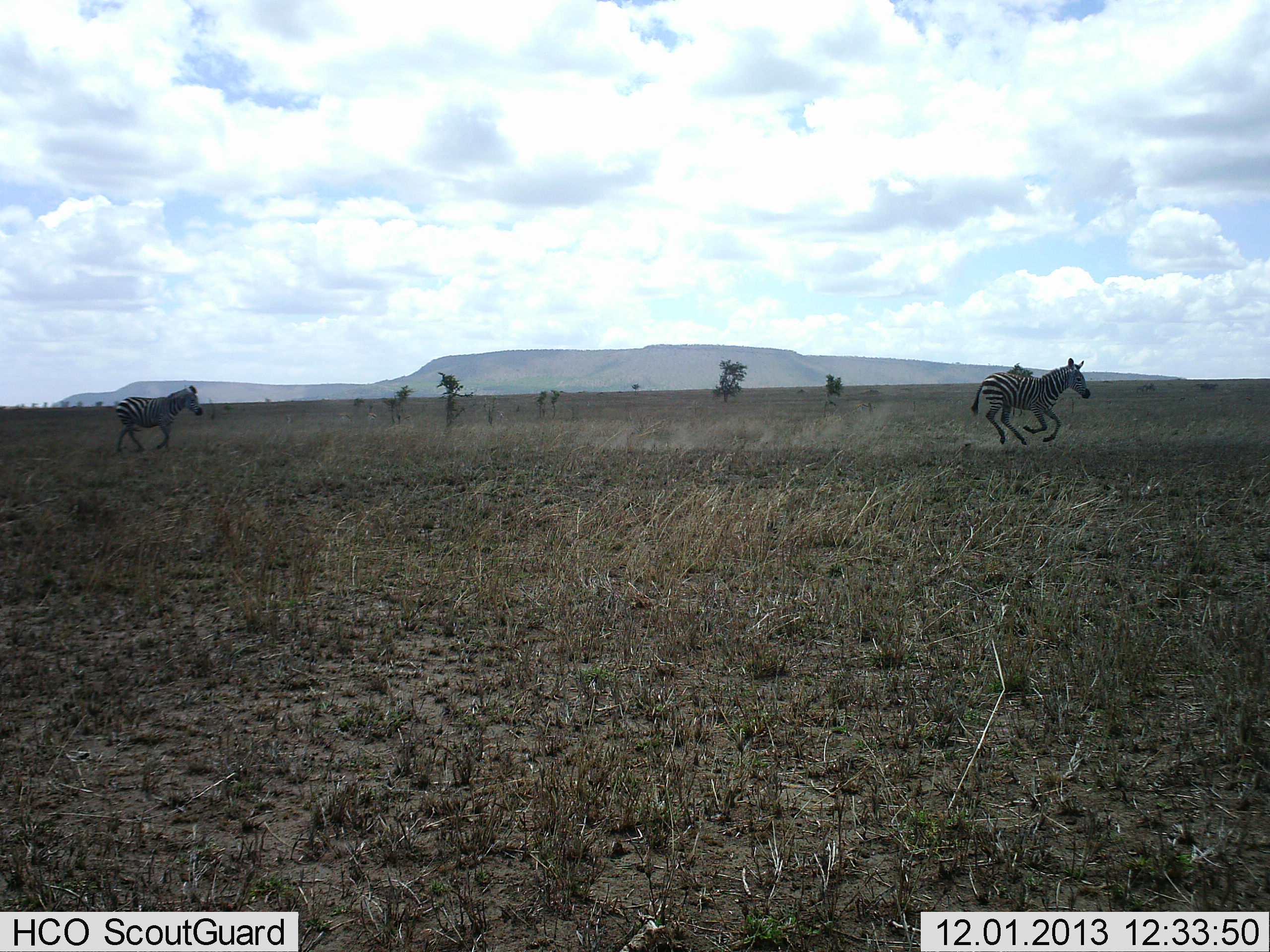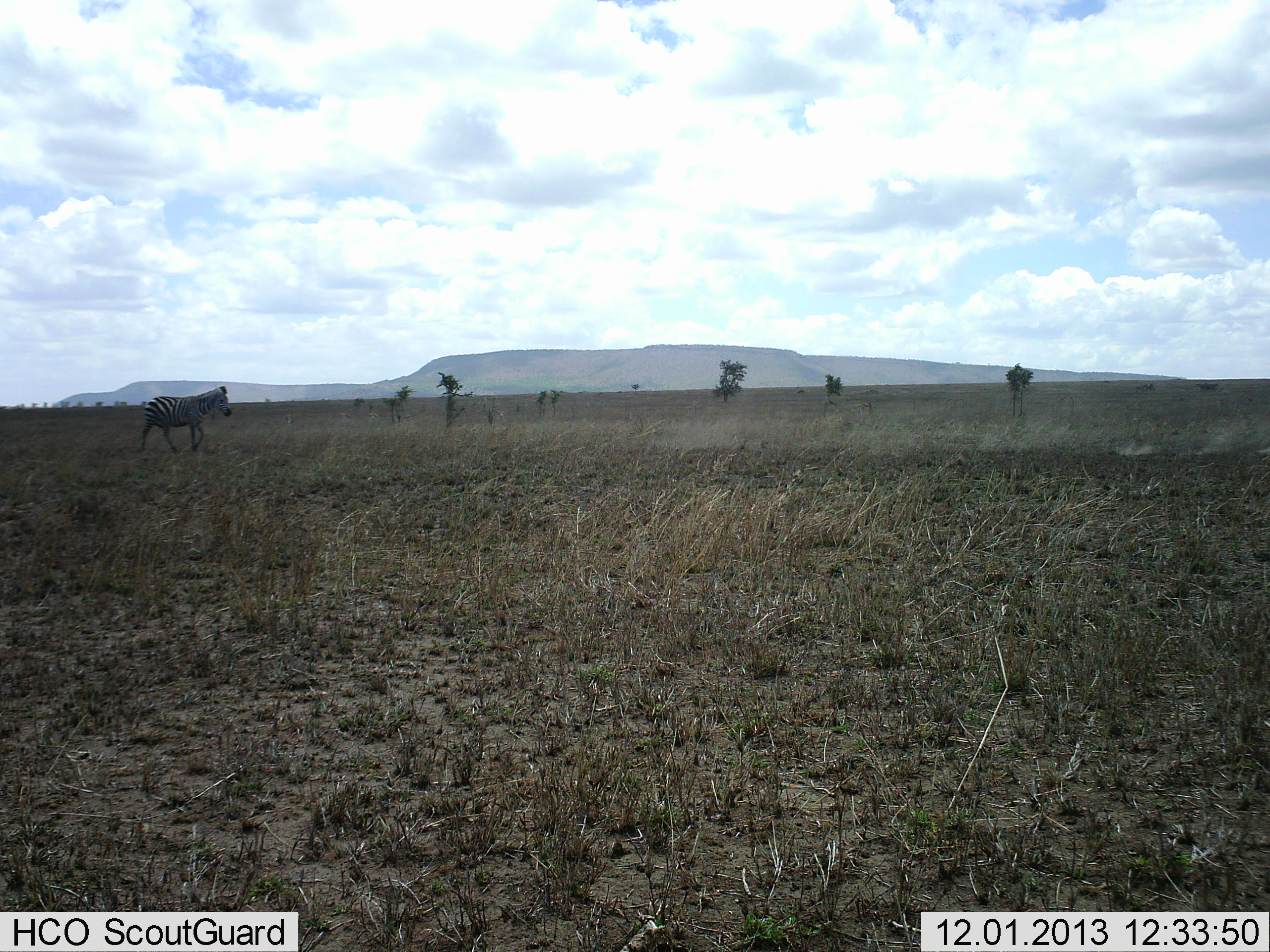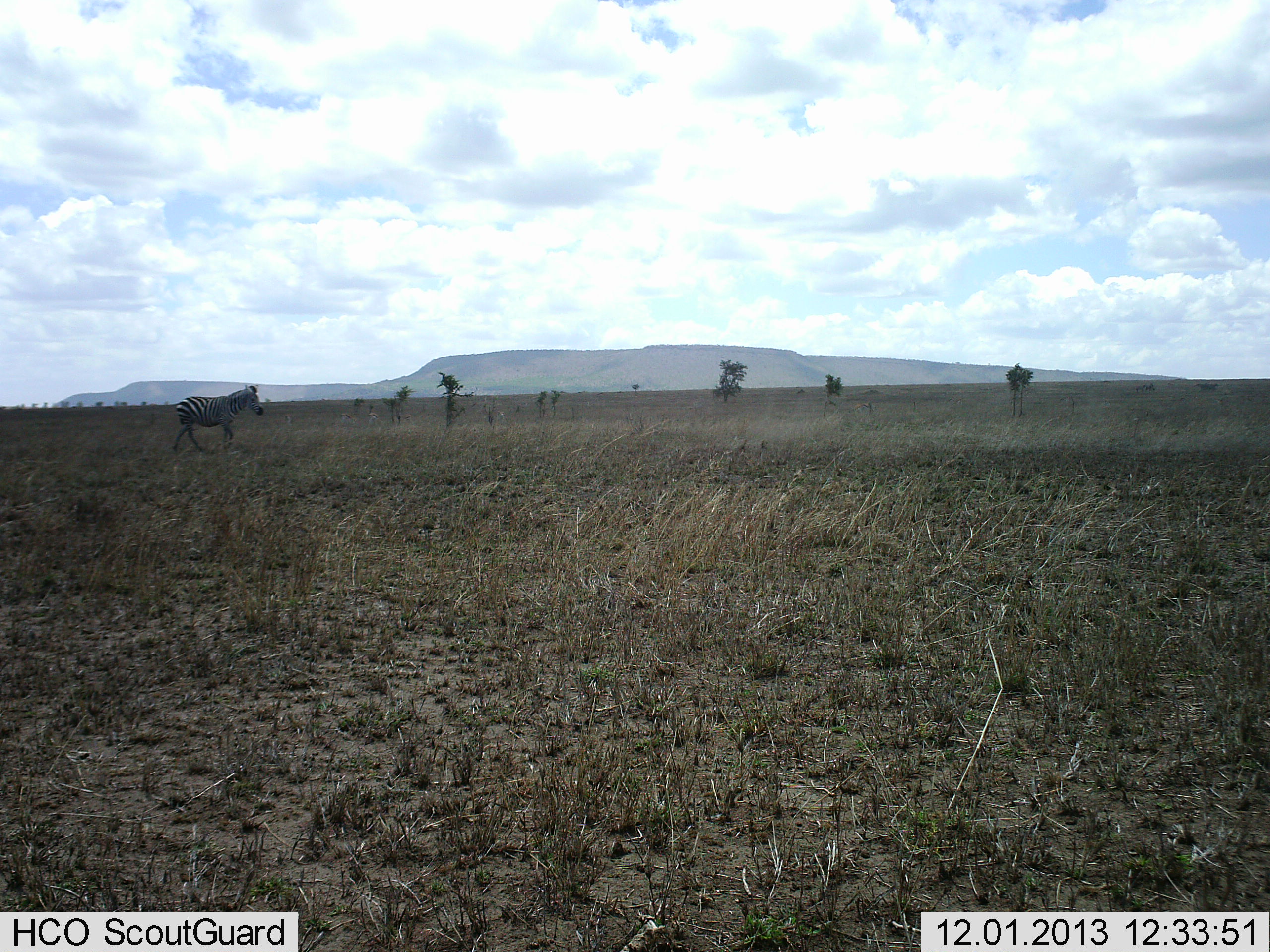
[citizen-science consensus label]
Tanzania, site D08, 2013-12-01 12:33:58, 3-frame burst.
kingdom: Animalia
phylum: Chordata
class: Mammalia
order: Perissodactyla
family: Equidae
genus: Equus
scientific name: Equus quagga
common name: plains zebra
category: zebra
Zebra (plains zebra) (Equus quagga), count 2. Behavior (volunteer vote fractions): standing 0%, resting 0%, moving 100%, interacting 0%. Young present (vote fraction): 10%. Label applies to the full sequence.